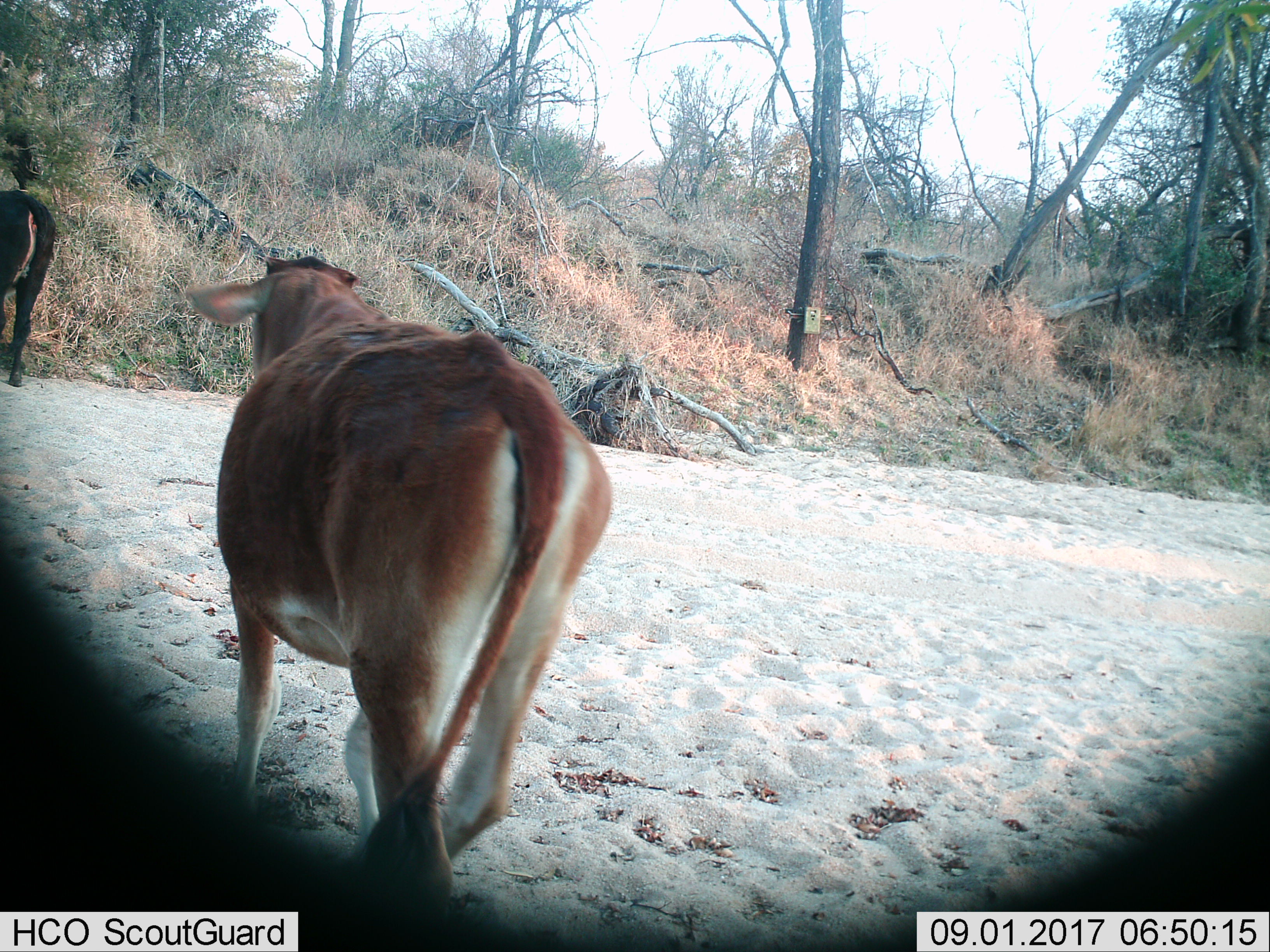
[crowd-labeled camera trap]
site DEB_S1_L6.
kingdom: Animalia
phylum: Chordata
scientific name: Vertebrata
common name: domestic animal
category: domesticanimal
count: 2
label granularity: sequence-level